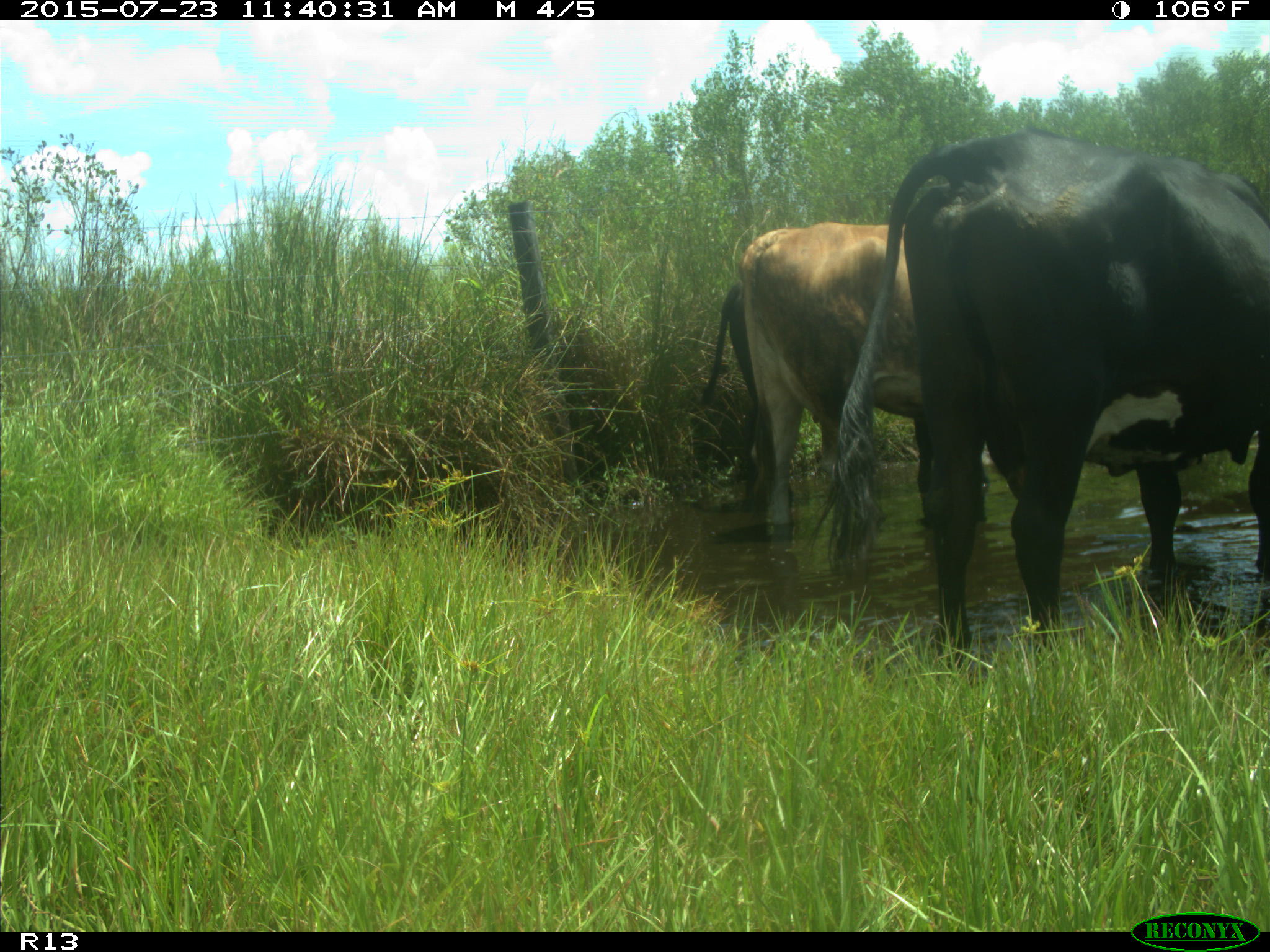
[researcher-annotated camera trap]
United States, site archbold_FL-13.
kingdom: Animalia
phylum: Chordata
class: Mammalia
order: Artiodactyla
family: Bovidae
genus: Bos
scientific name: Bos taurus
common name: domestic cow